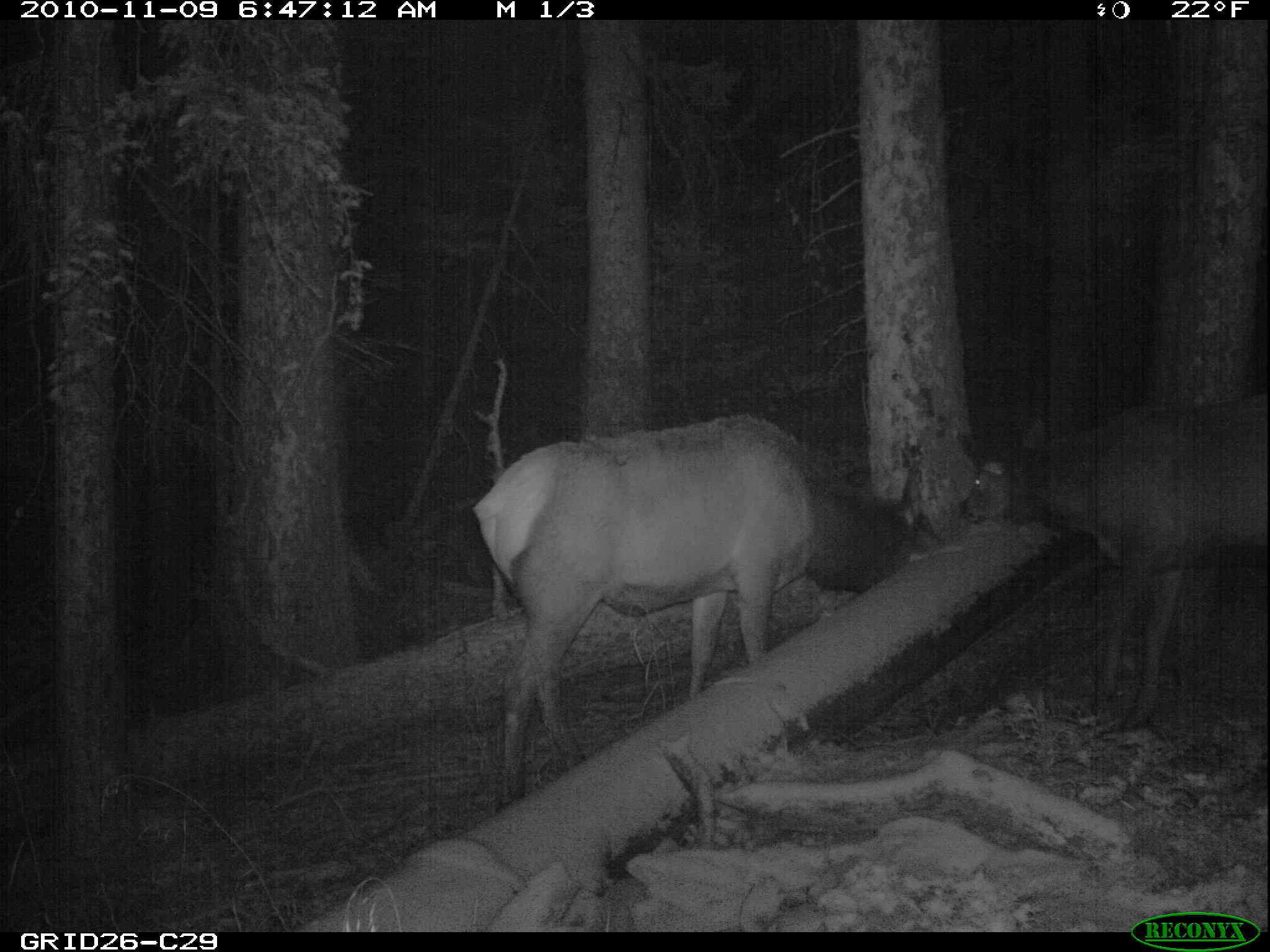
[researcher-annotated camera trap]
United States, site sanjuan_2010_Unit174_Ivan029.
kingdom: Animalia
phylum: Chordata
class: Mammalia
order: Artiodactyla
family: Cervidae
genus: Cervus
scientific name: Cervus elaphus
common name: red deer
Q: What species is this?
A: Cervus elaphus (red deer).